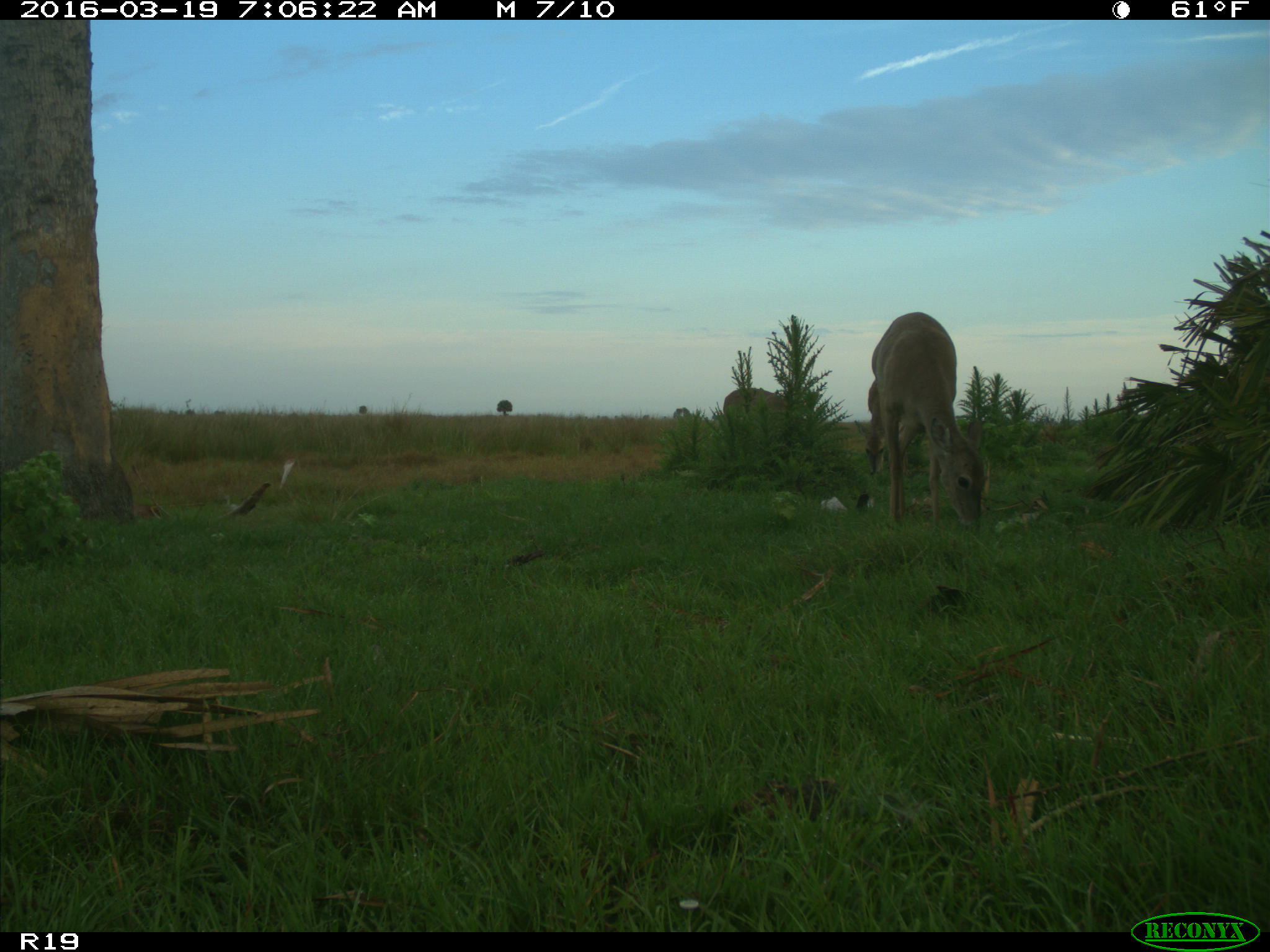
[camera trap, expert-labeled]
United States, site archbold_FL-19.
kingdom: Animalia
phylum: Chordata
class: Mammalia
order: Artiodactyla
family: Cervidae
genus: Odocoileus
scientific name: Odocoileus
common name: deer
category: unidentified deer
Unidentified deer (deer) (Odocoileus).